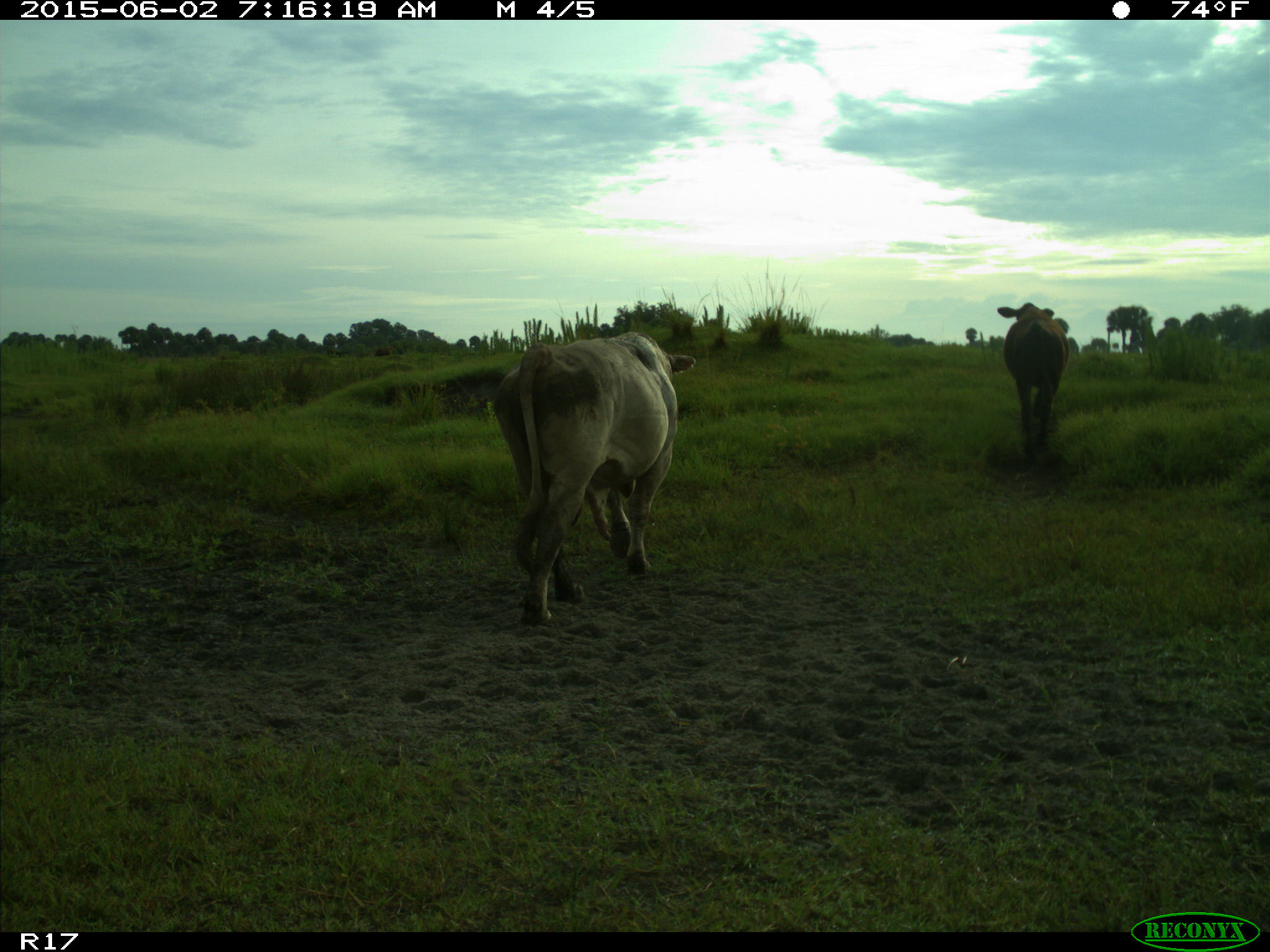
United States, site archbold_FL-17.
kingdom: Animalia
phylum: Chordata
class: Mammalia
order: Artiodactyla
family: Bovidae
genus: Bos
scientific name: Bos taurus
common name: domestic cow